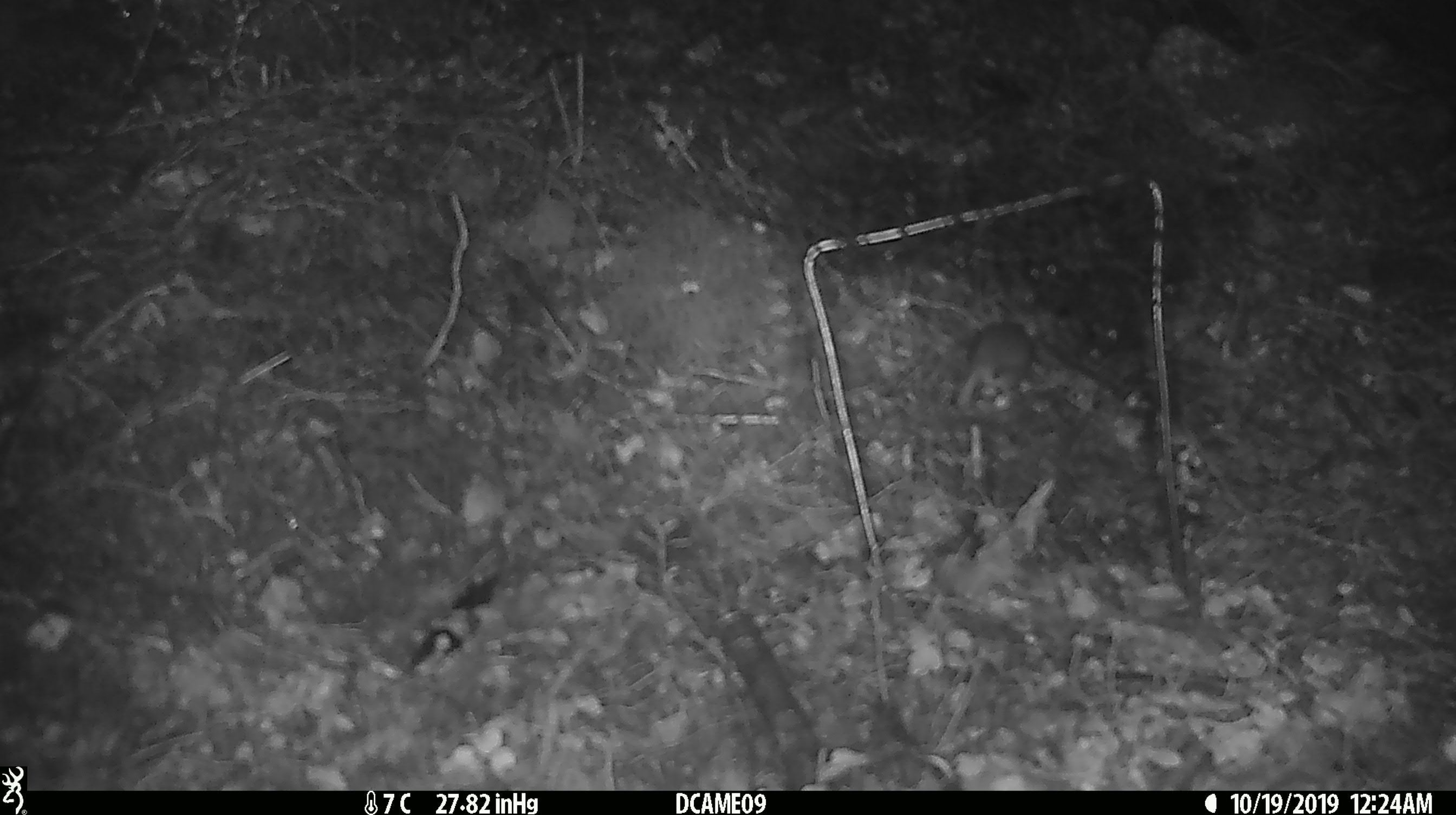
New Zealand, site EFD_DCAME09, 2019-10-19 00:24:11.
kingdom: Animalia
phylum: Chordata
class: Mammalia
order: Rodentia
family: Muridae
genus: Mus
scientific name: Mus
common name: mouse